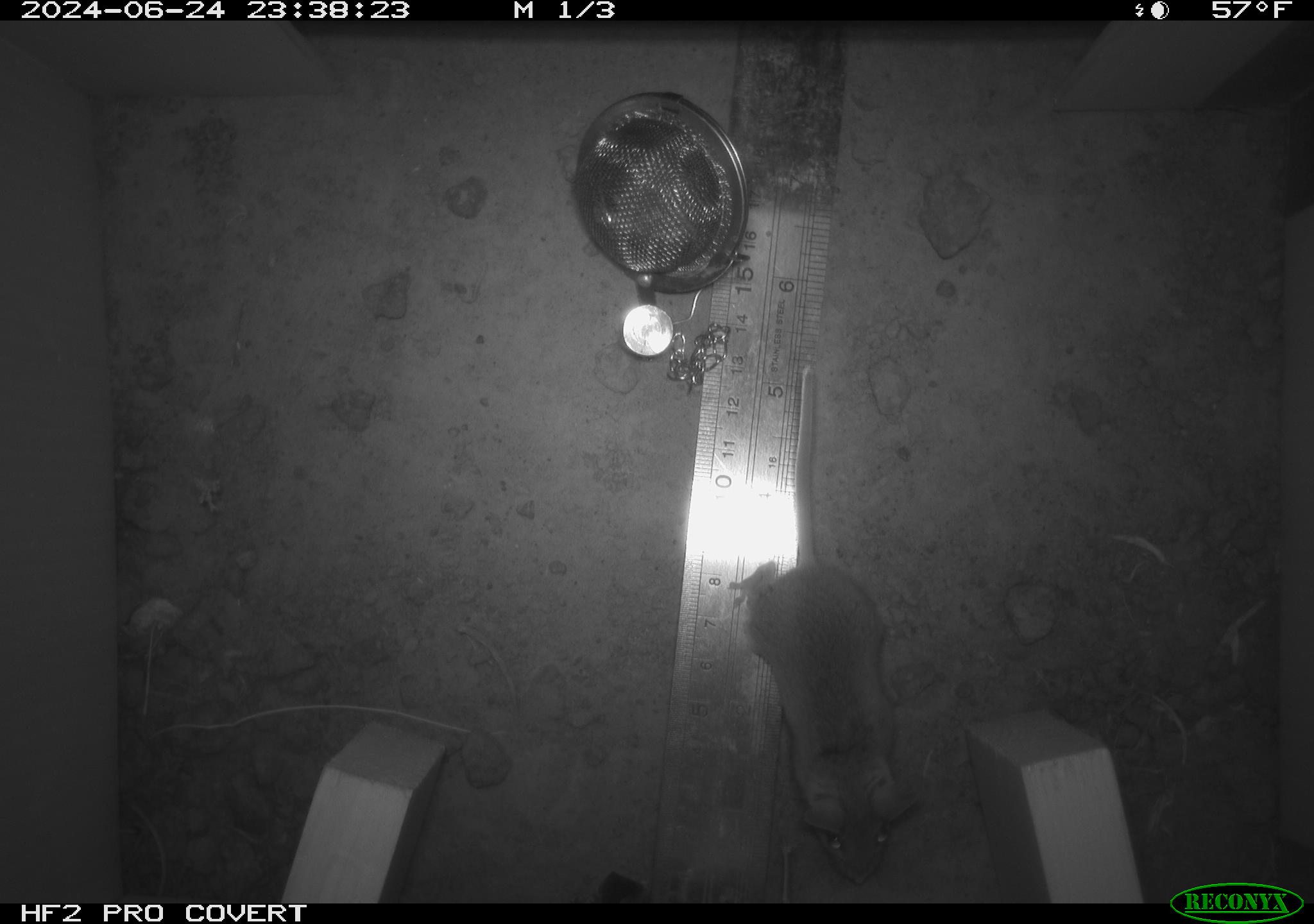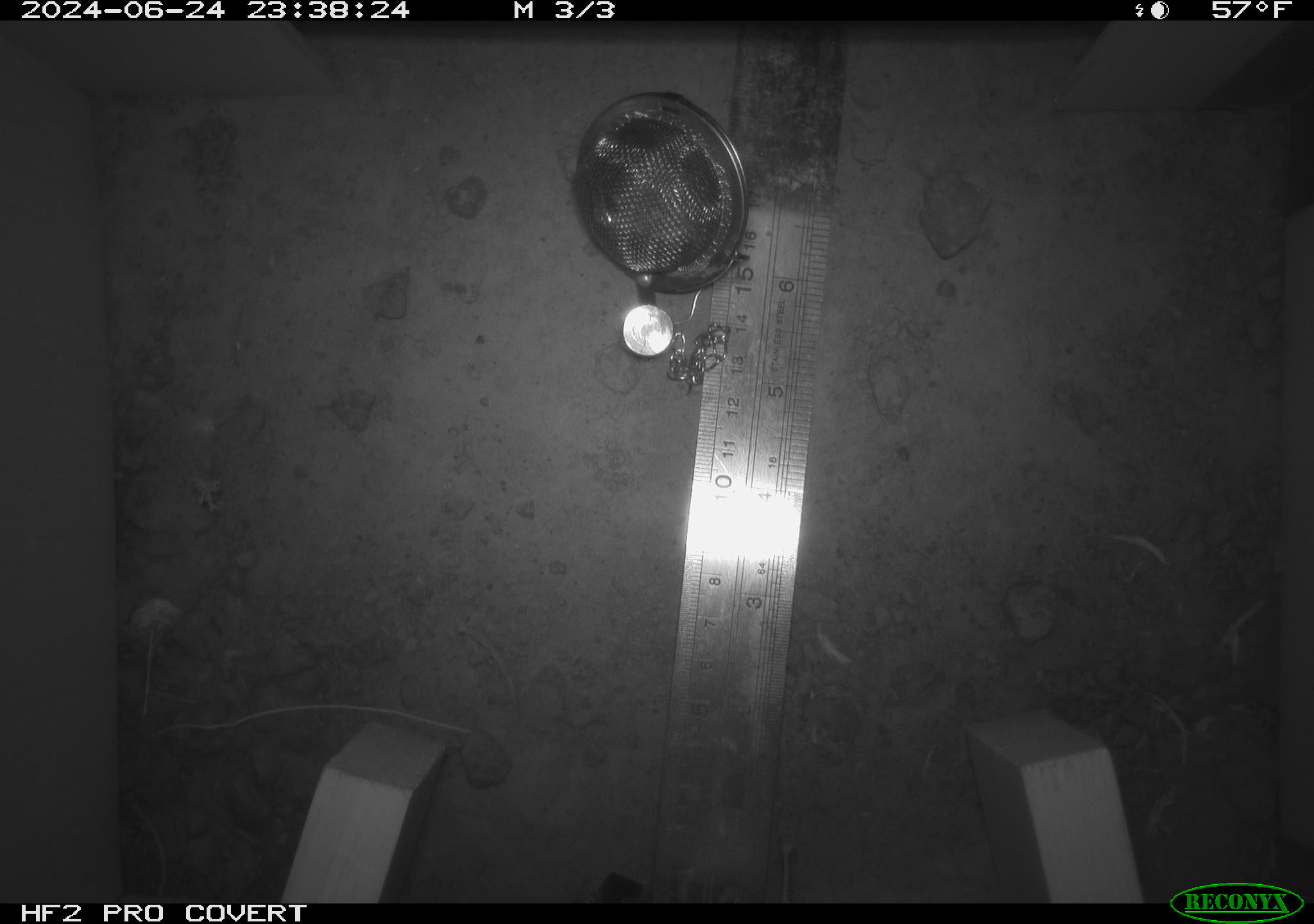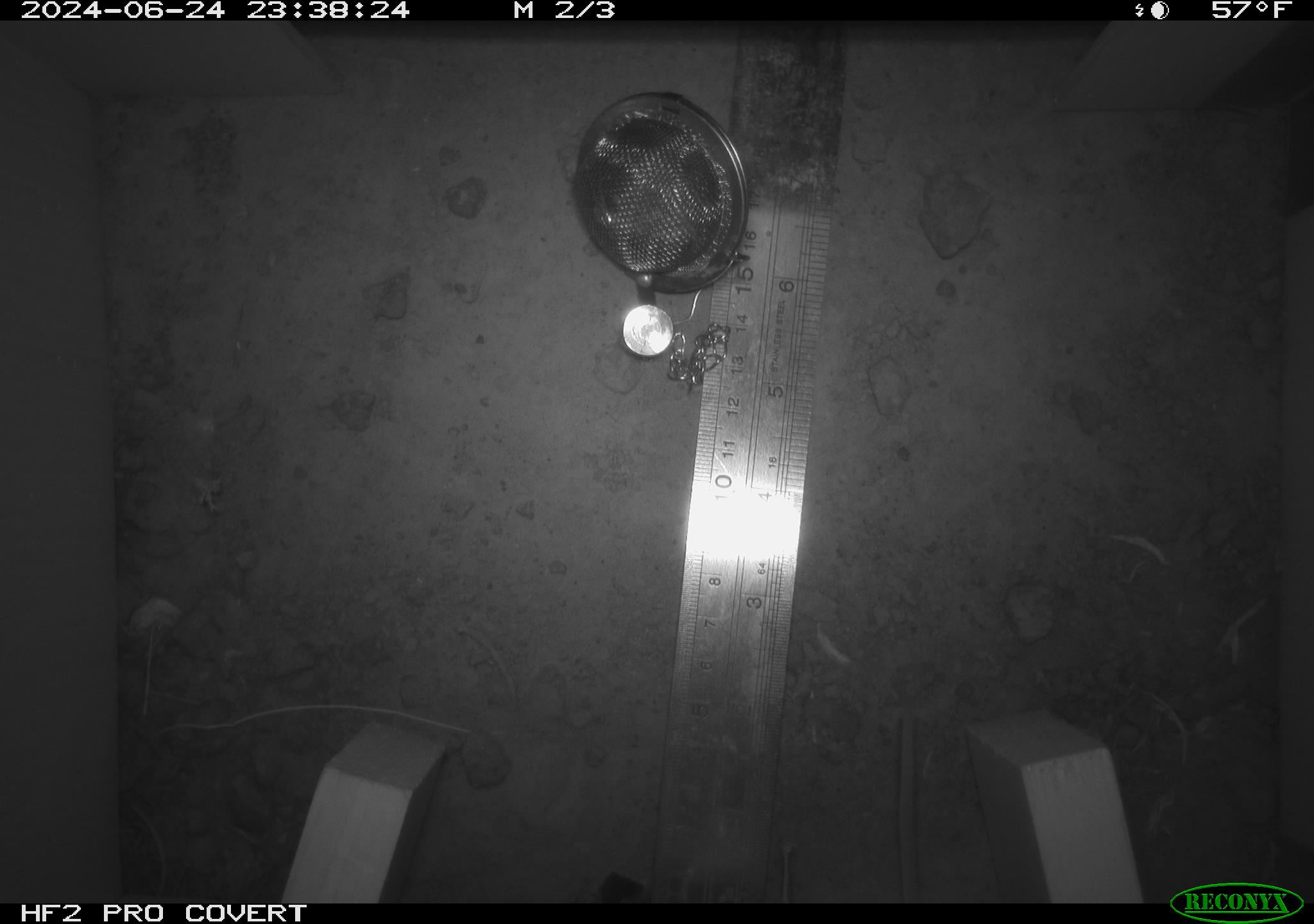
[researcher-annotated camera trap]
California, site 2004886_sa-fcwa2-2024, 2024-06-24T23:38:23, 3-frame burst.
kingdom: Animalia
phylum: Chordata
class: Mammalia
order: Rodentia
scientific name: Rodentia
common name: mouse species